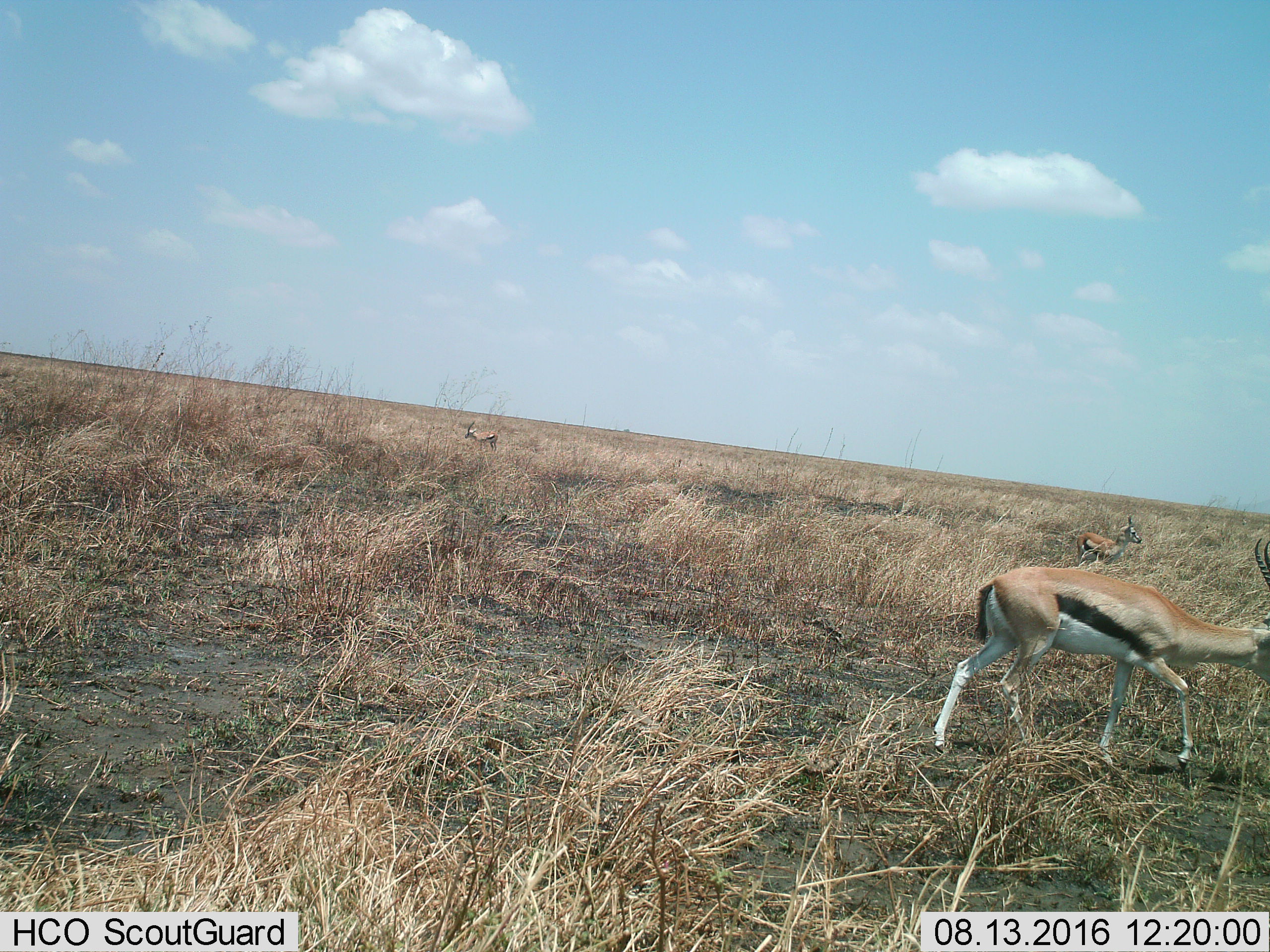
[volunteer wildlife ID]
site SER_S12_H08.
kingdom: Animalia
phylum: Chordata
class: Mammalia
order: Artiodactyla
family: Bovidae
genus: Eudorcas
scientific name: Eudorcas thomsonii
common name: thomson's gazelle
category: gazellethomsons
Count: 3.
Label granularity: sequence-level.